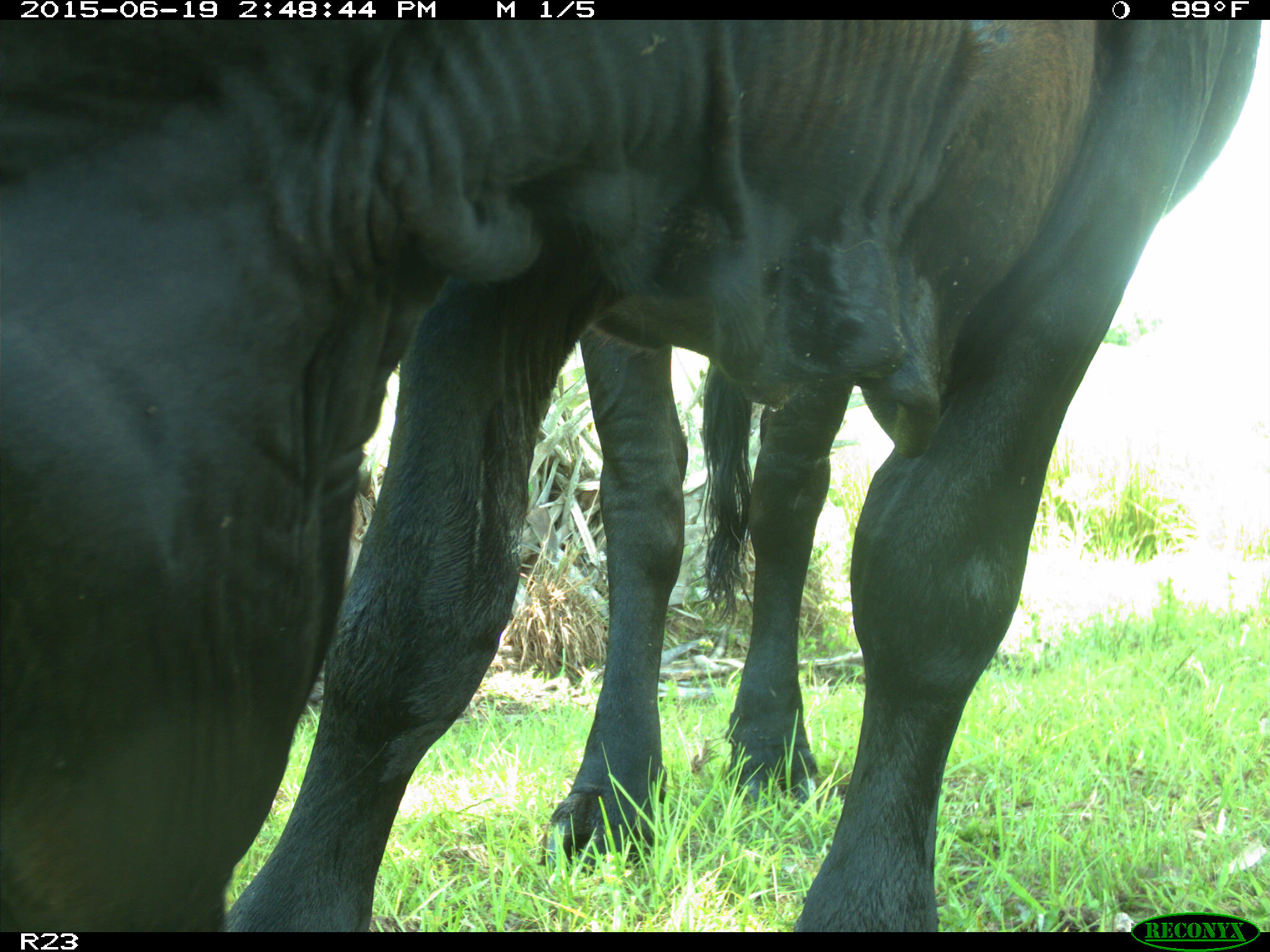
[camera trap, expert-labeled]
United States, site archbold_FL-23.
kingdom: Animalia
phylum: Chordata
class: Mammalia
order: Artiodactyla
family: Bovidae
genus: Bos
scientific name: Bos taurus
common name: domestic cow